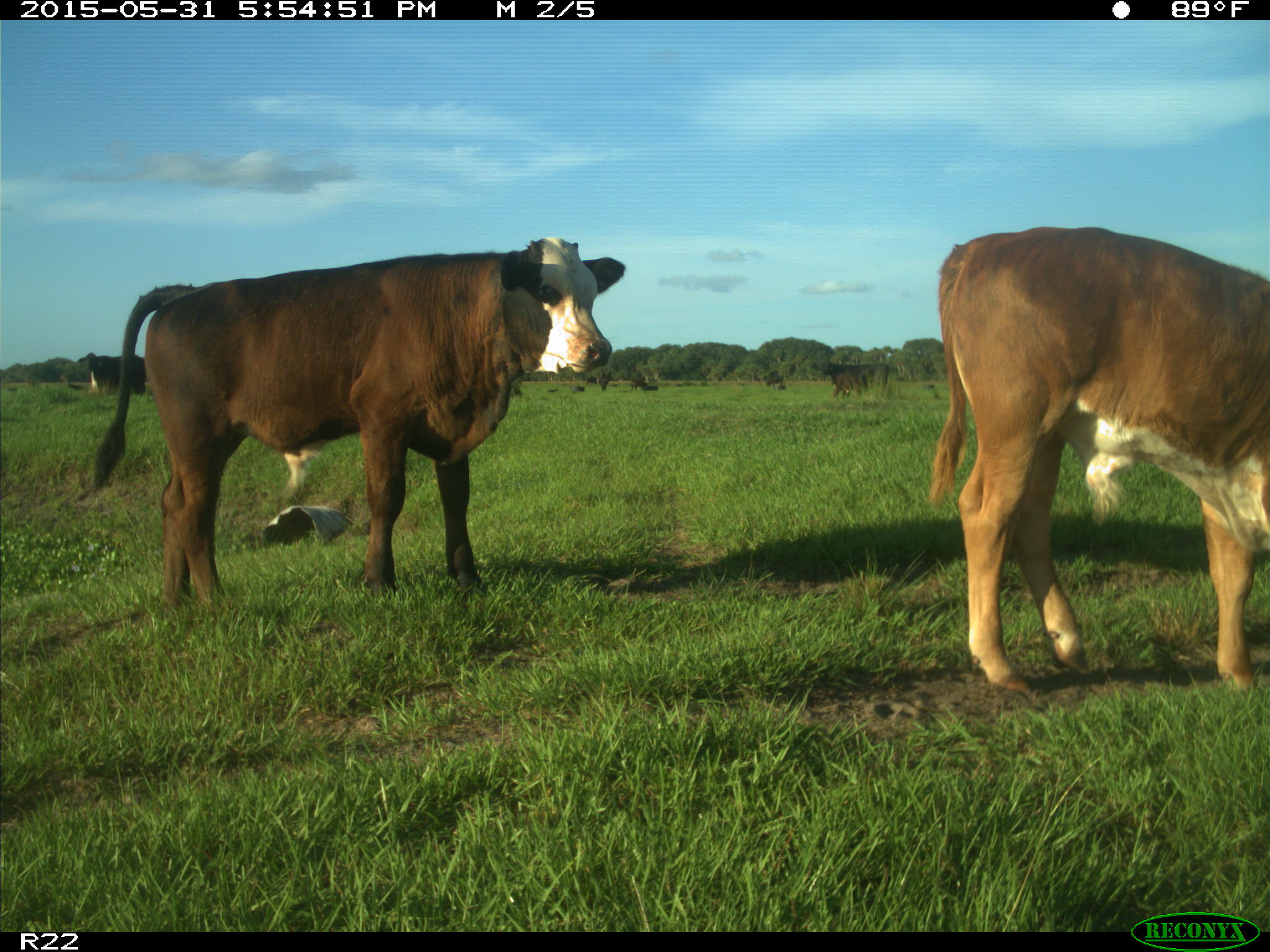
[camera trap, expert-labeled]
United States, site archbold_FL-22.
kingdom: Animalia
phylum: Chordata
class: Mammalia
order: Artiodactyla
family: Bovidae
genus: Bos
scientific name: Bos taurus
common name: domestic cow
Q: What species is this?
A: Bos taurus (domestic cow).